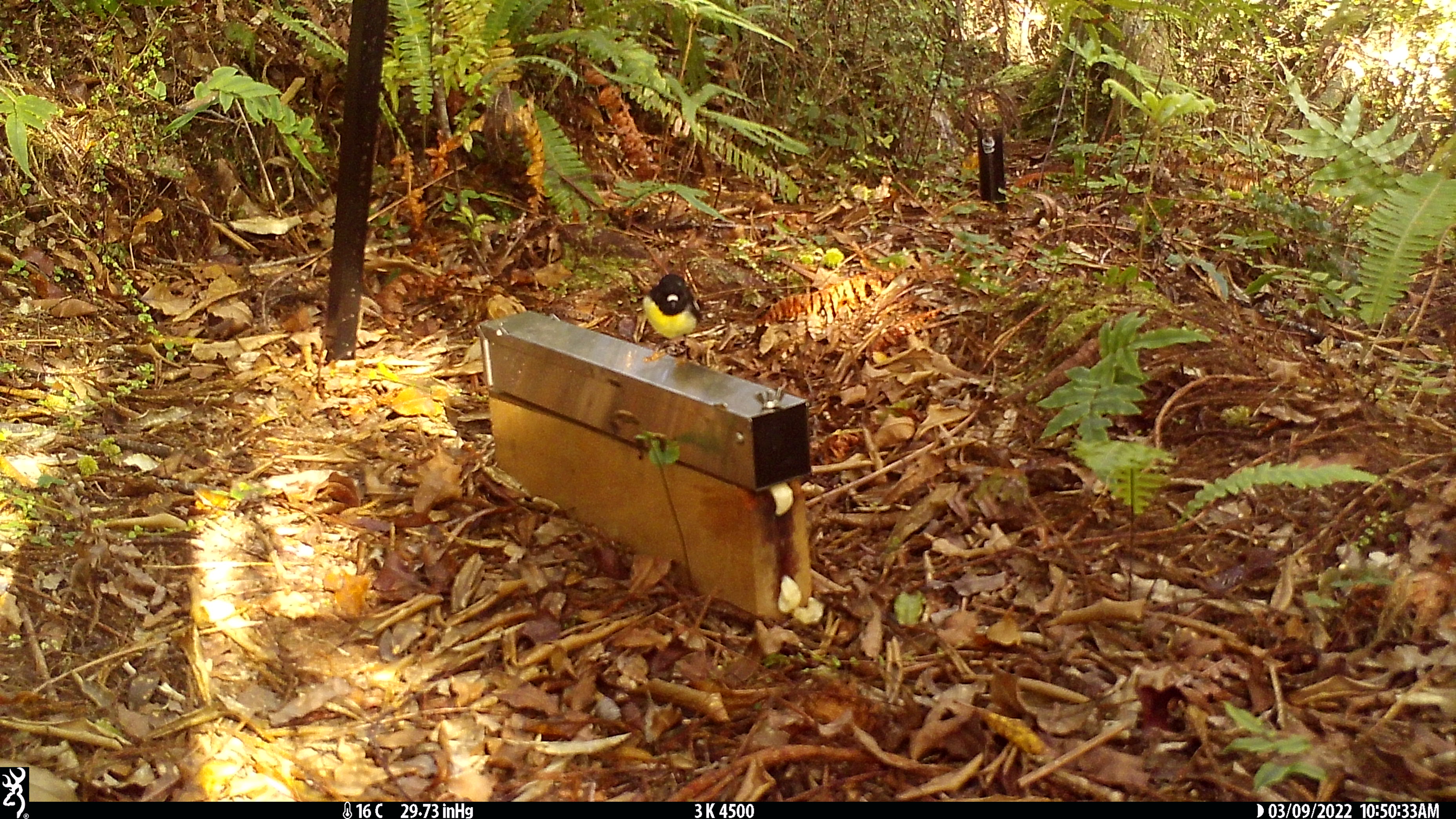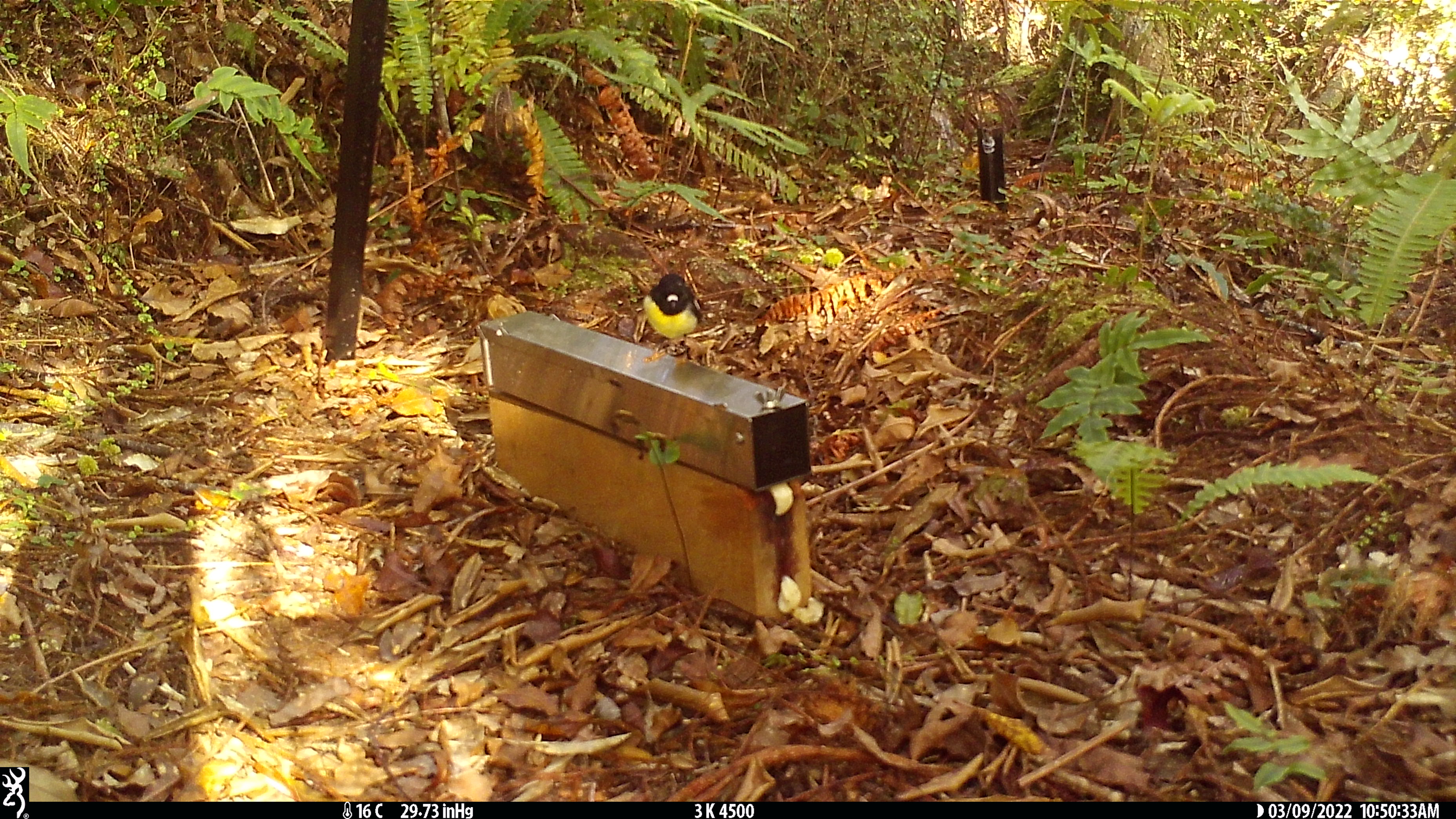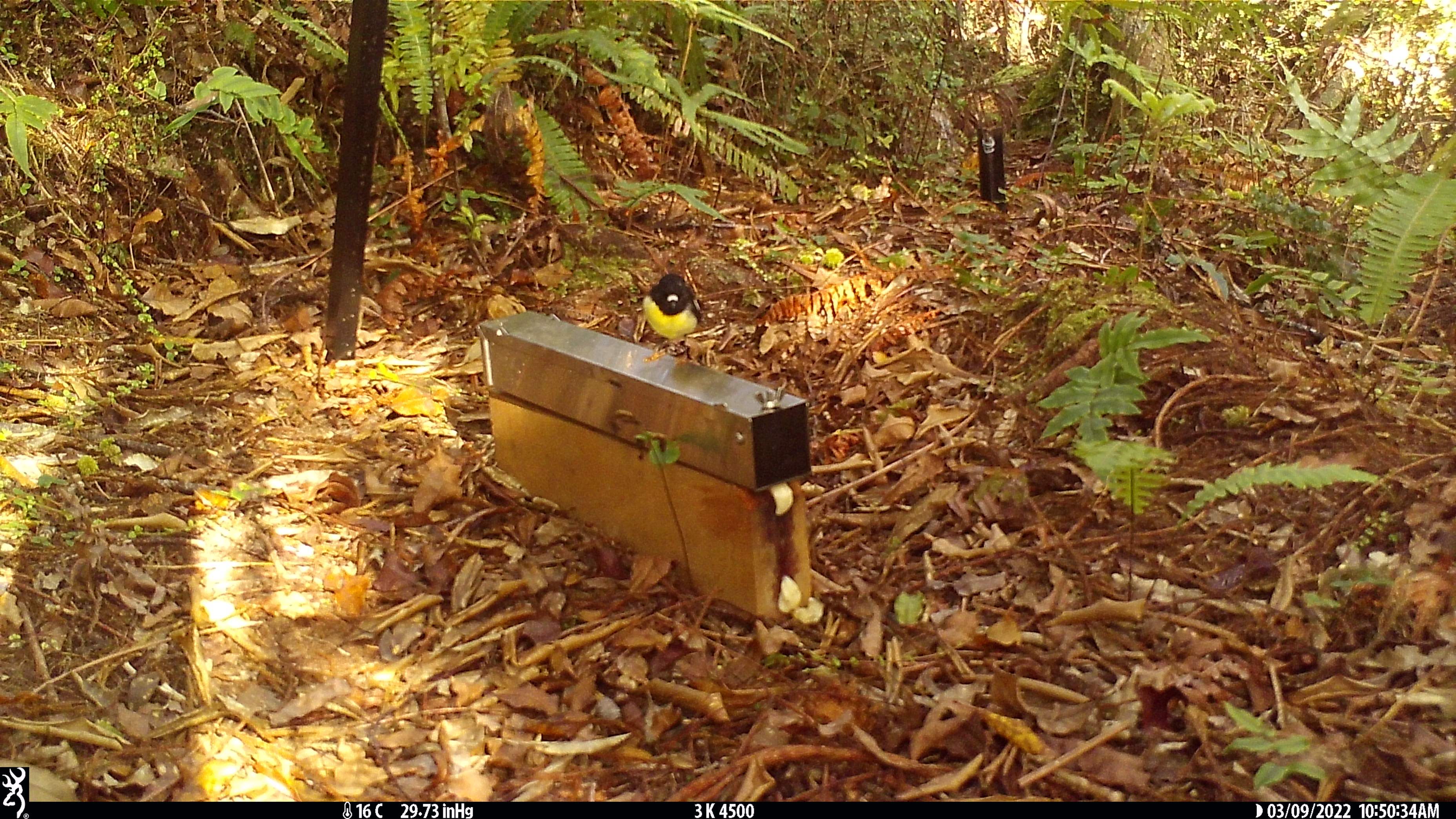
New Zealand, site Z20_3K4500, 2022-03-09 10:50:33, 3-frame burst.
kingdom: Animalia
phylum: Chordata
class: Aves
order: Passeriformes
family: Petroicidae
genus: Petroica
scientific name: Petroica macrocephala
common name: tomtit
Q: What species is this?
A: Tomtit (Petroica macrocephala).